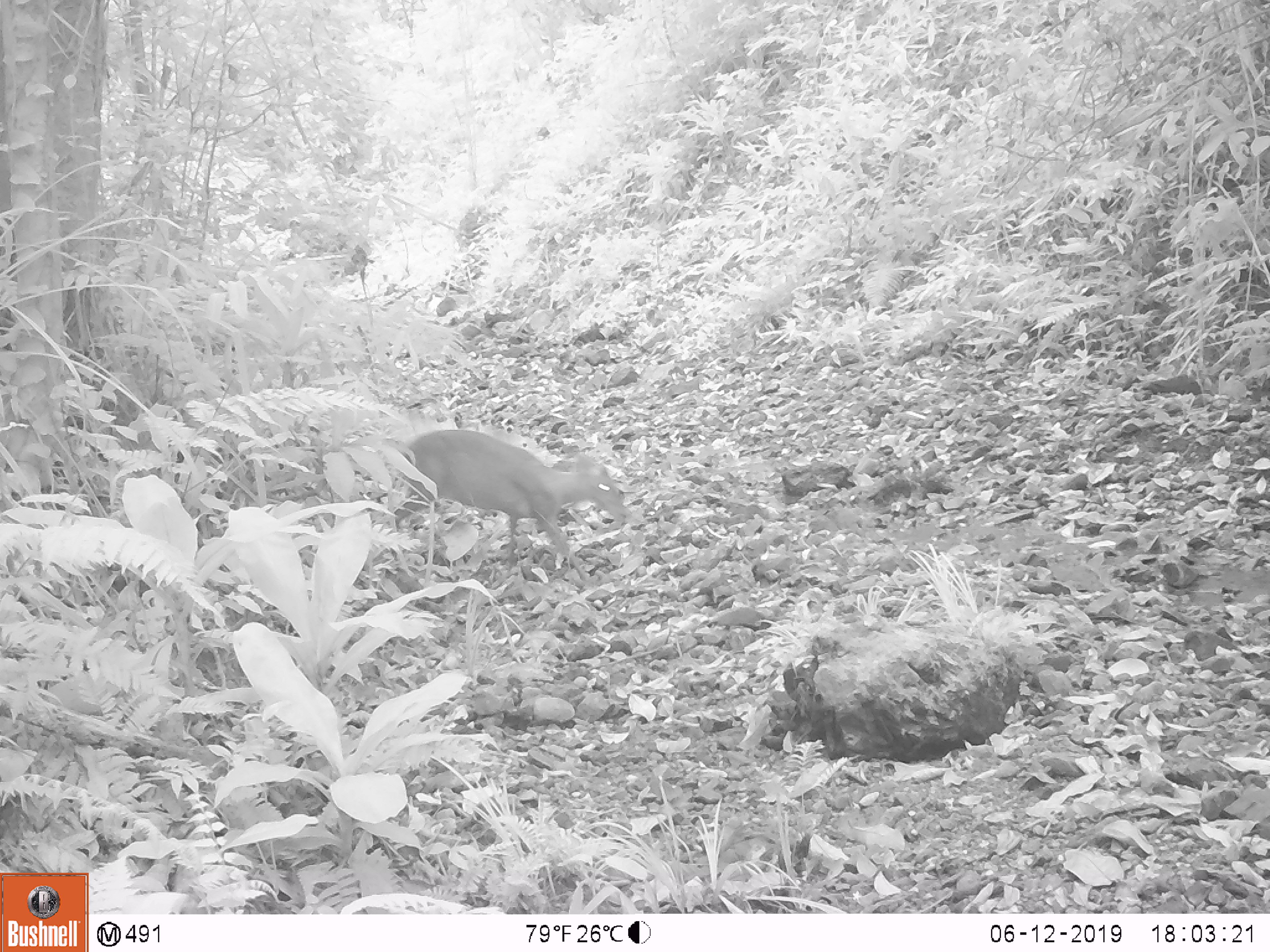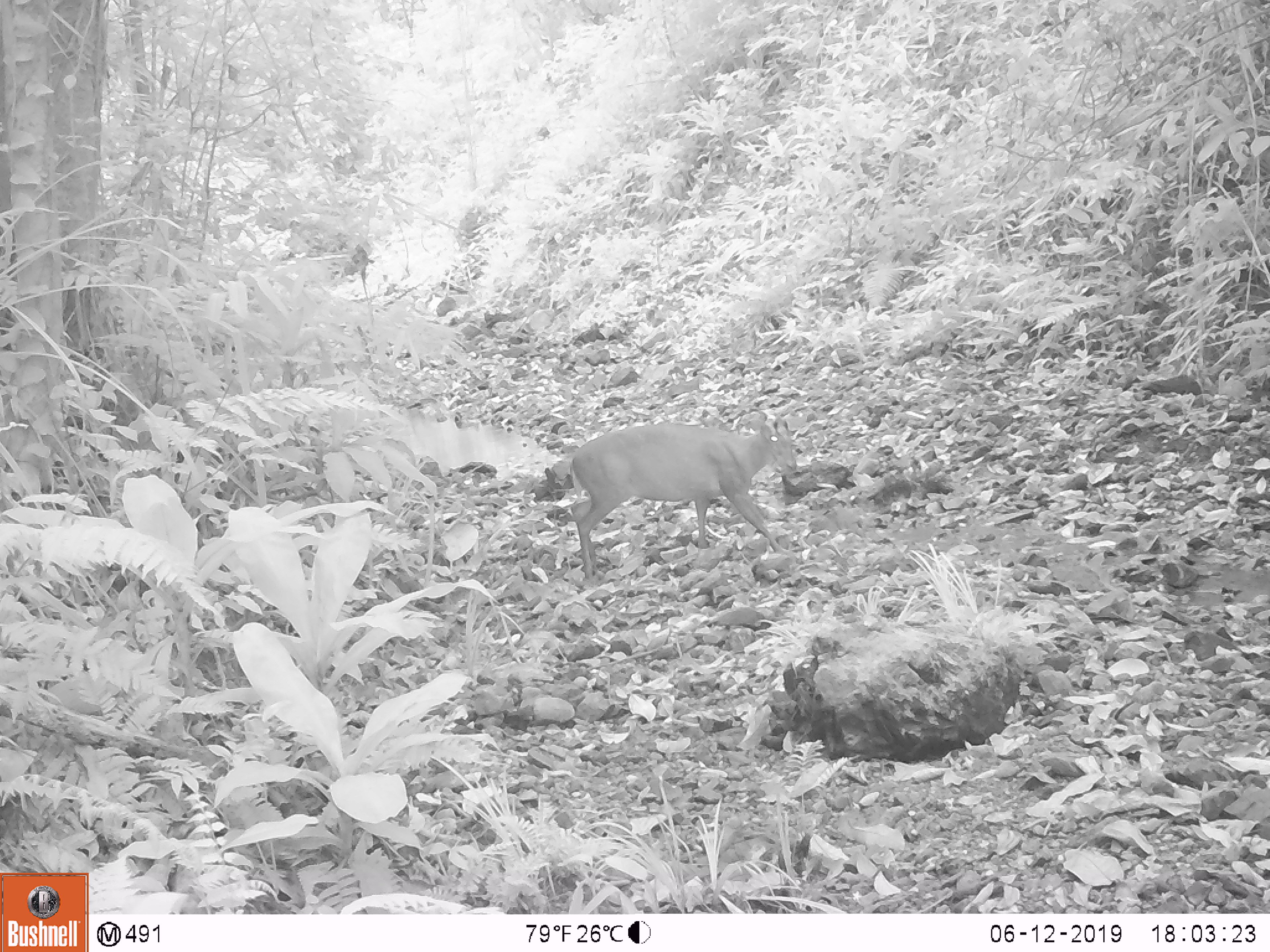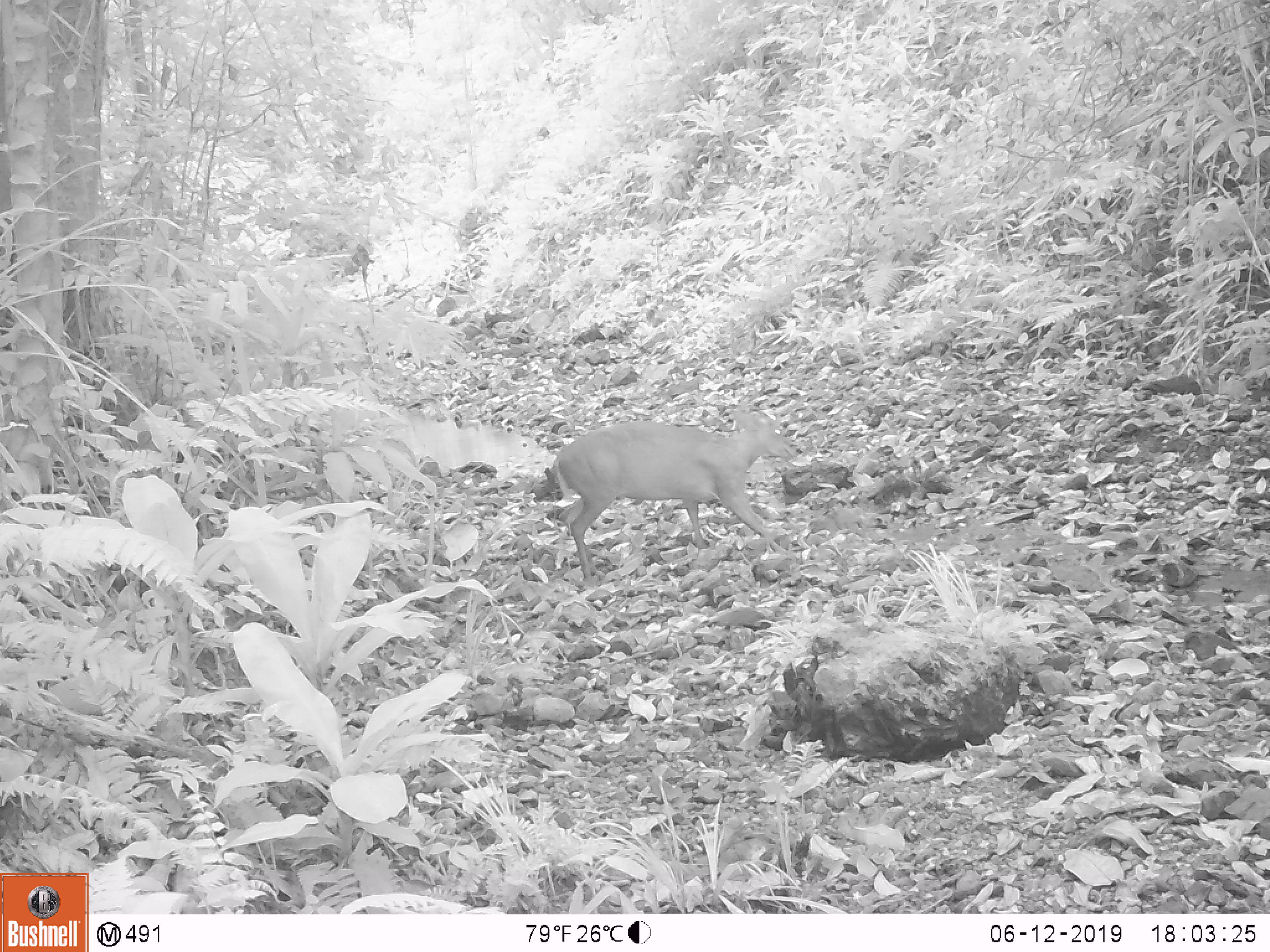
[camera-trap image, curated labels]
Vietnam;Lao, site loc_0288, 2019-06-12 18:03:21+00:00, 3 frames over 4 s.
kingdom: Animalia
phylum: Chordata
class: Mammalia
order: Artiodactyla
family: Cervidae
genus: Muntiacus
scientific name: Muntiacus rooseveltorum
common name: roosevelt's muntjac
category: roosevelts muntjac group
Roosevelts muntjac group (roosevelt's muntjac) (Muntiacus rooseveltorum). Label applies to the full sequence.